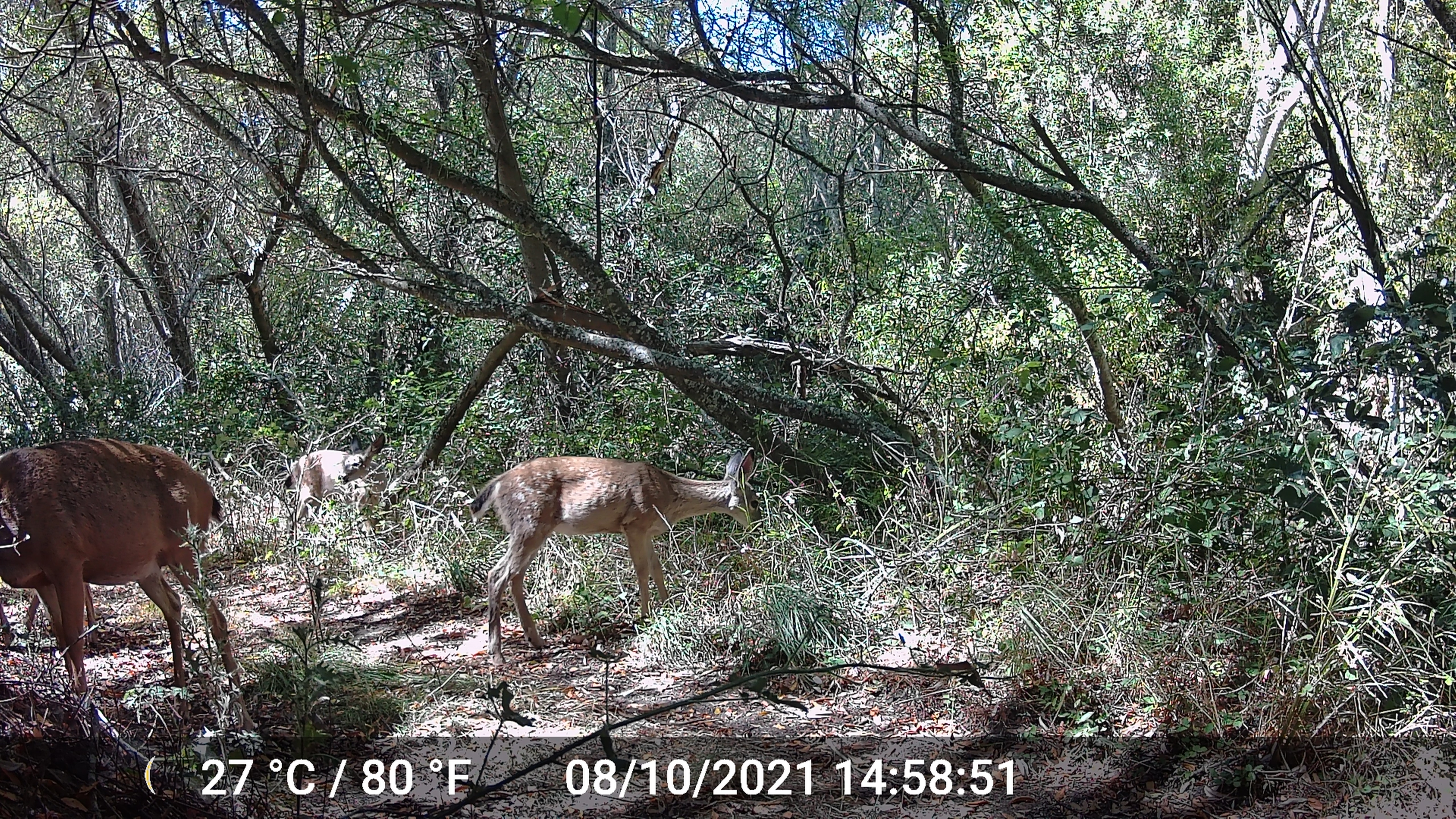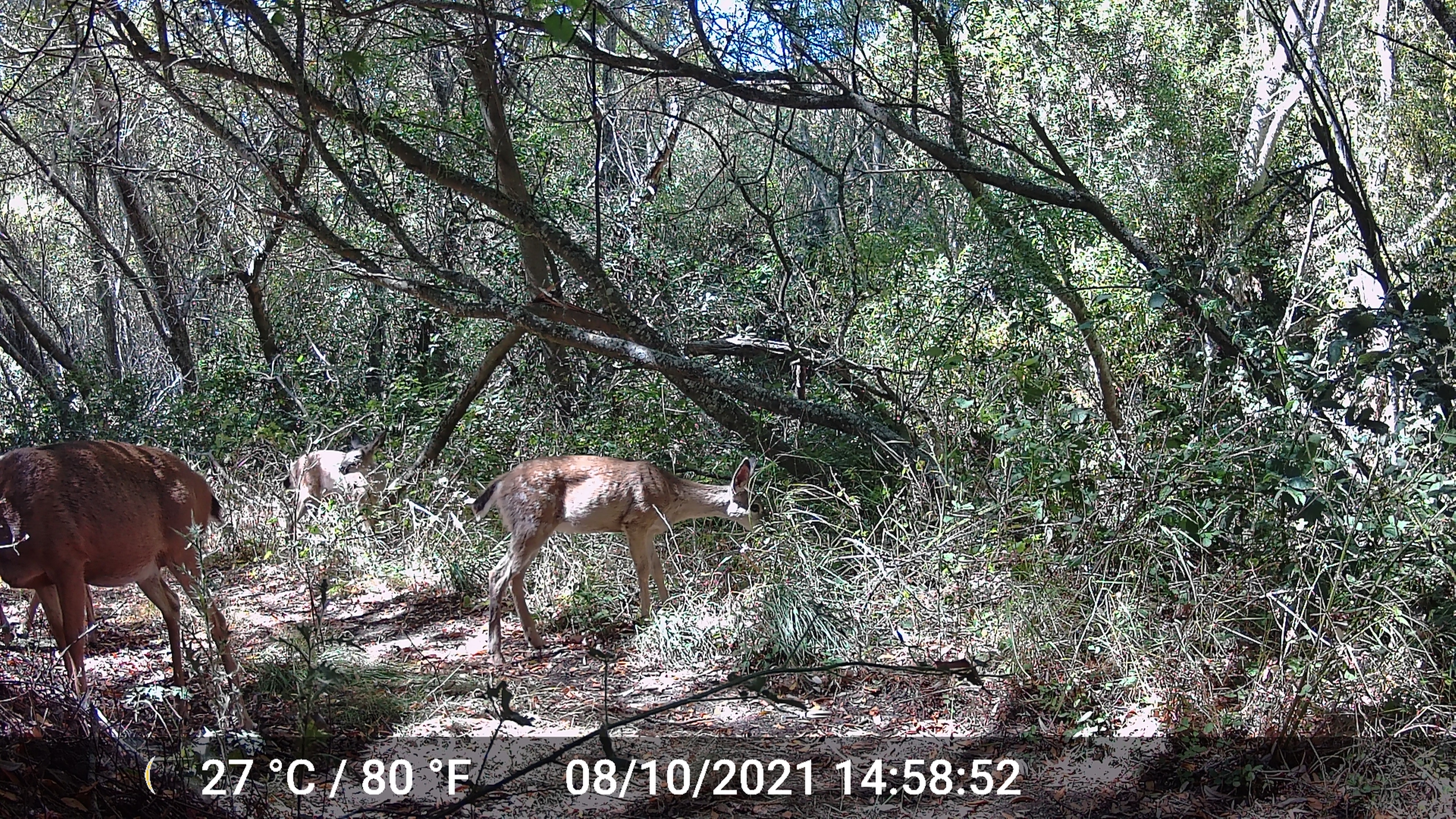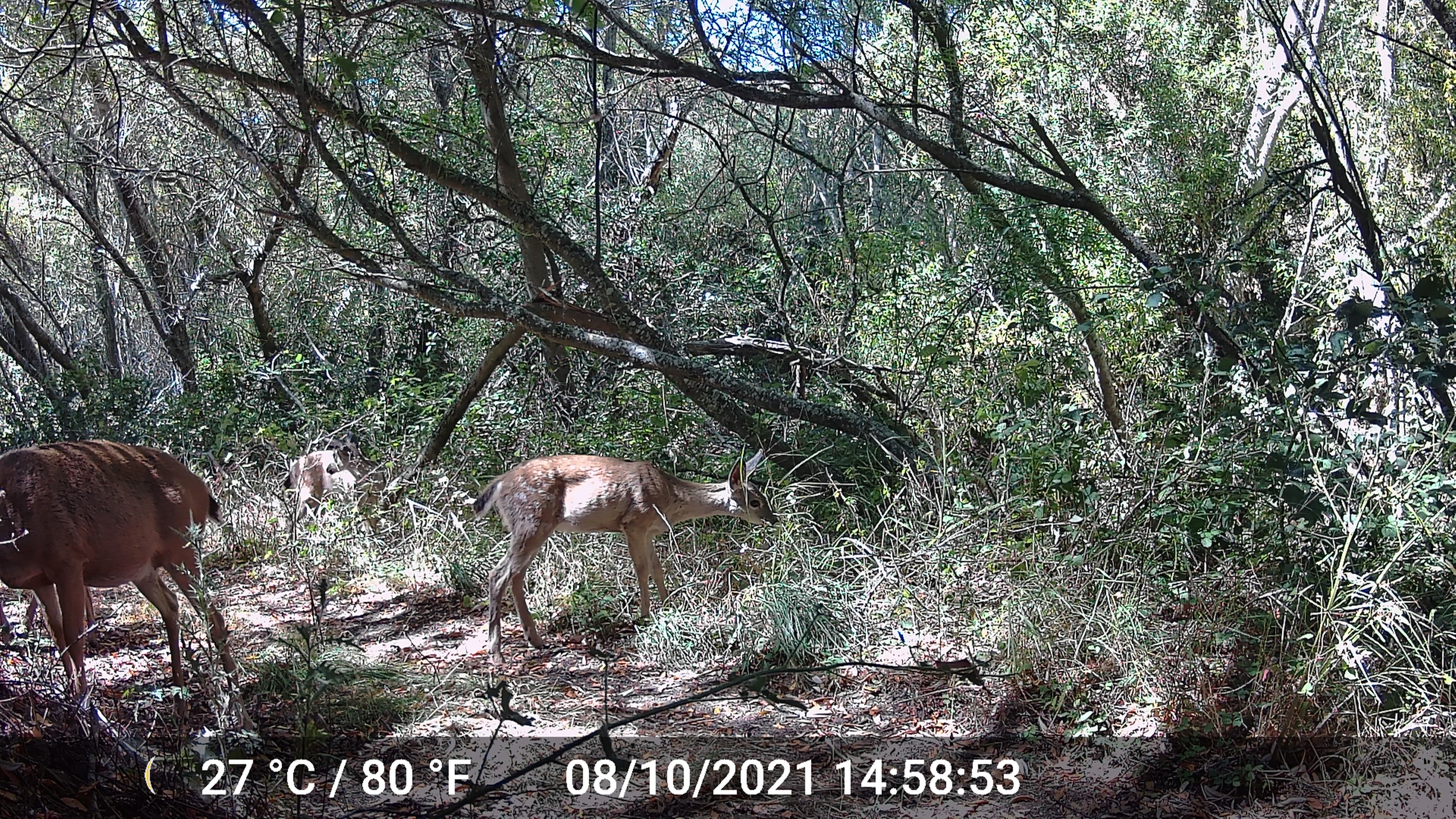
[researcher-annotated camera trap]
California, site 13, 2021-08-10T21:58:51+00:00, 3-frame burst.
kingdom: Animalia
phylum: Chordata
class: Mammalia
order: Artiodactyla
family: Cervidae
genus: Odocoileus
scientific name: Odocoileus hemionus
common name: mule deer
Mule deer (Odocoileus hemionus).